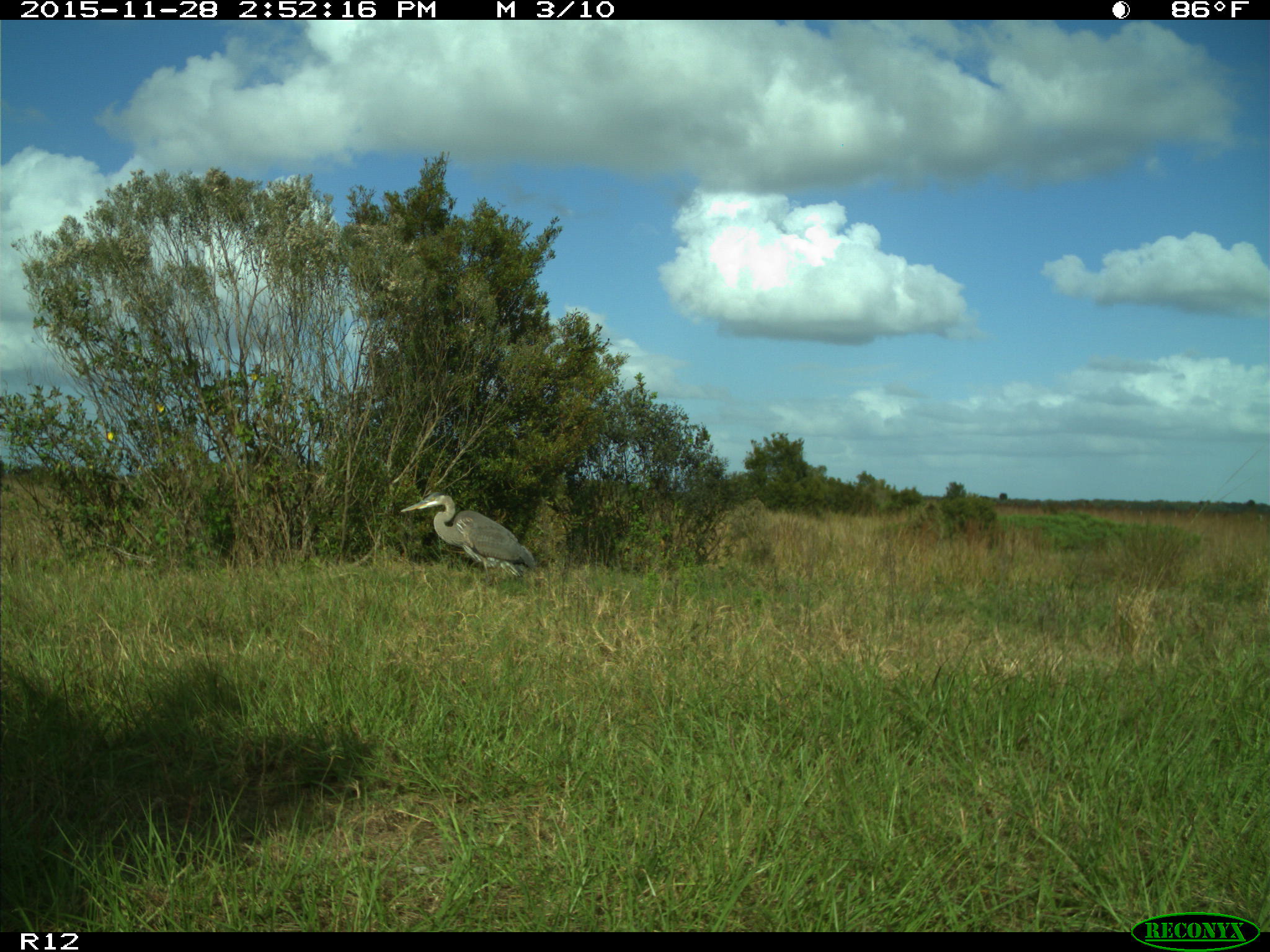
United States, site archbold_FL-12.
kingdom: Animalia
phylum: Chordata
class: Aves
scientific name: Aves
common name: birds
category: unidentified bird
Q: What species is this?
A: Unidentified bird (birds) (Aves).